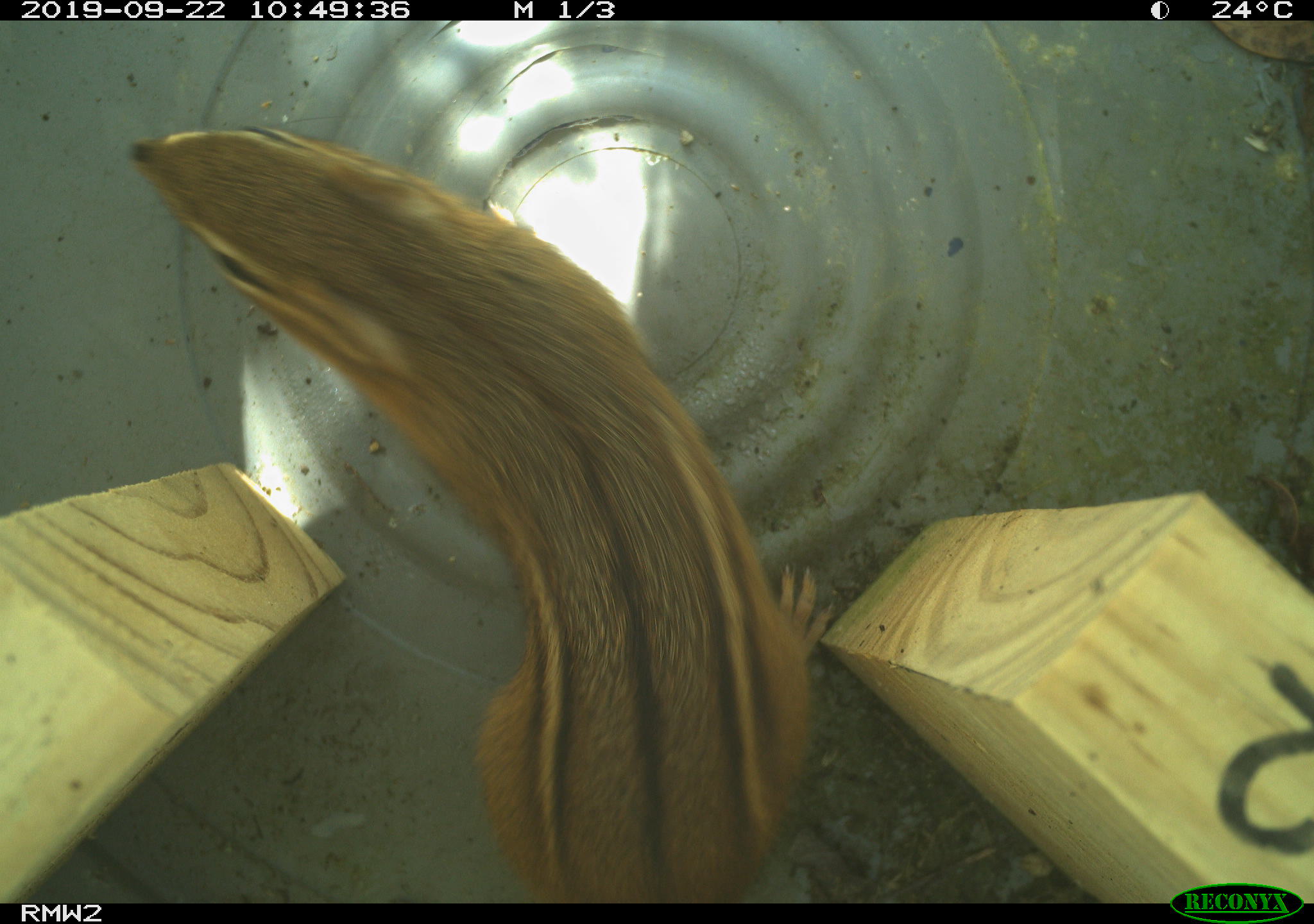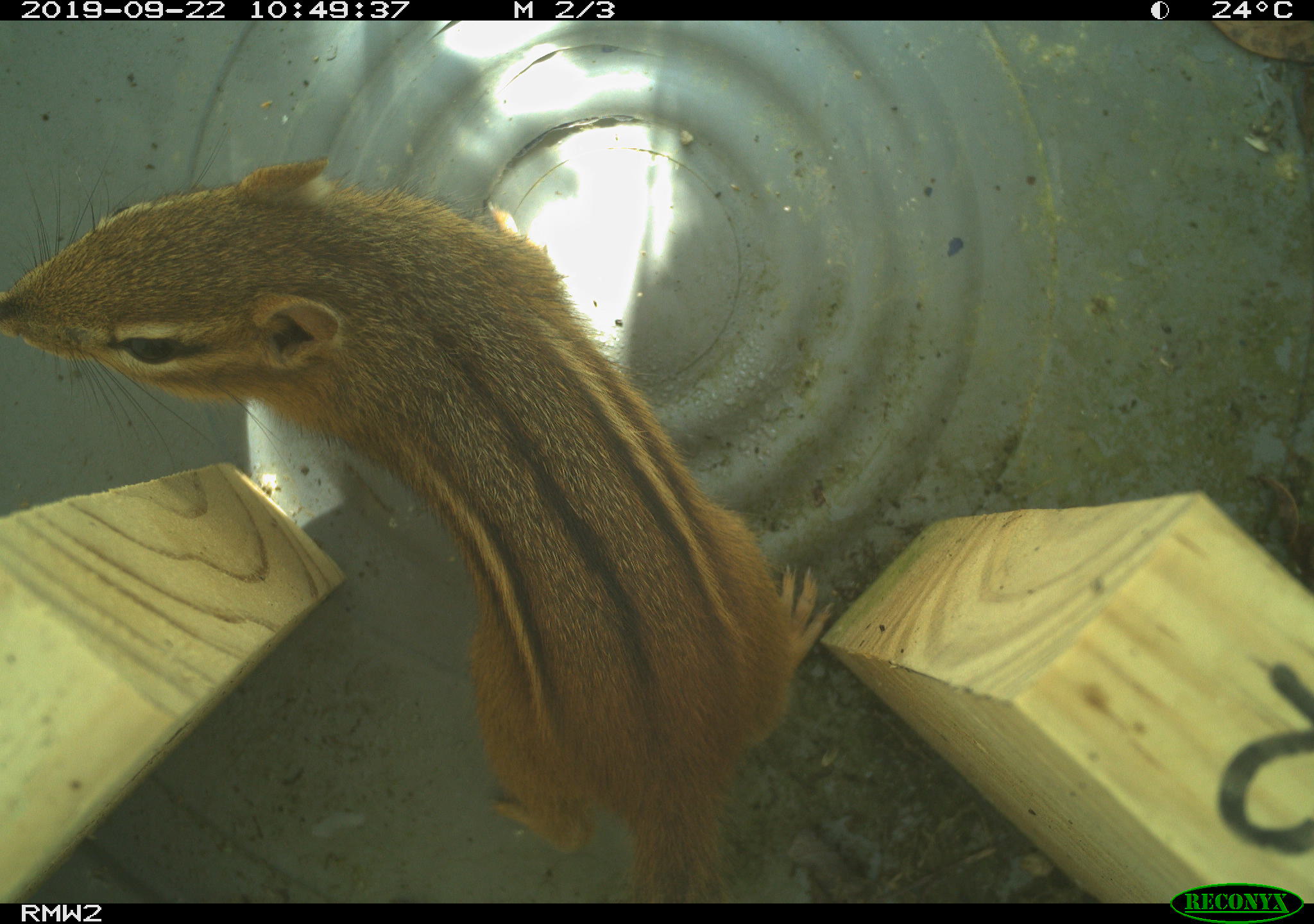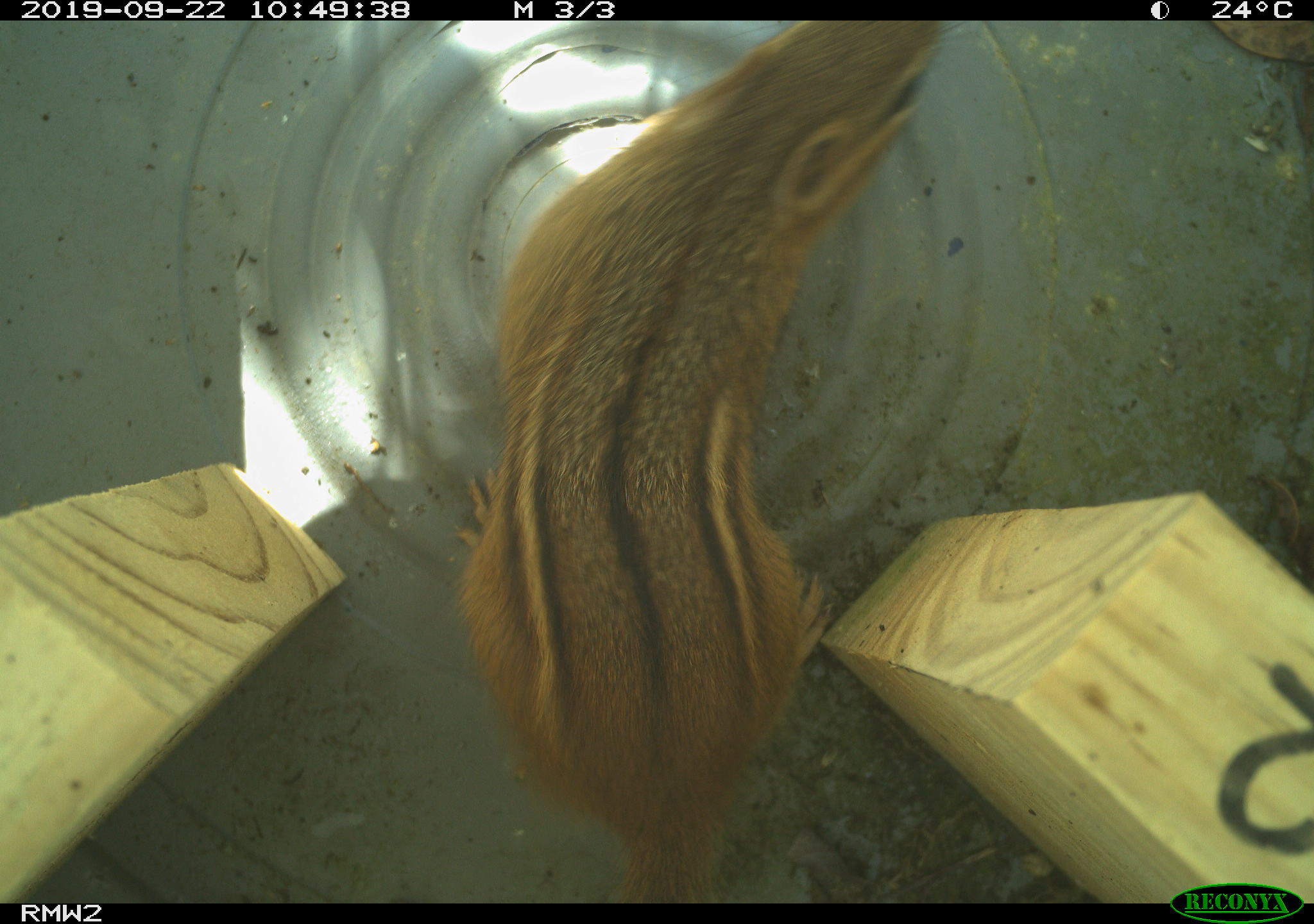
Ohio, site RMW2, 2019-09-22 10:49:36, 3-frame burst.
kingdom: Animalia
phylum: Chordata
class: Mammalia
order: Rodentia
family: Sciuridae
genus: Tamias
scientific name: Tamias striatus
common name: eastern chipmunk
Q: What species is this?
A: Eastern chipmunk (Tamias striatus).